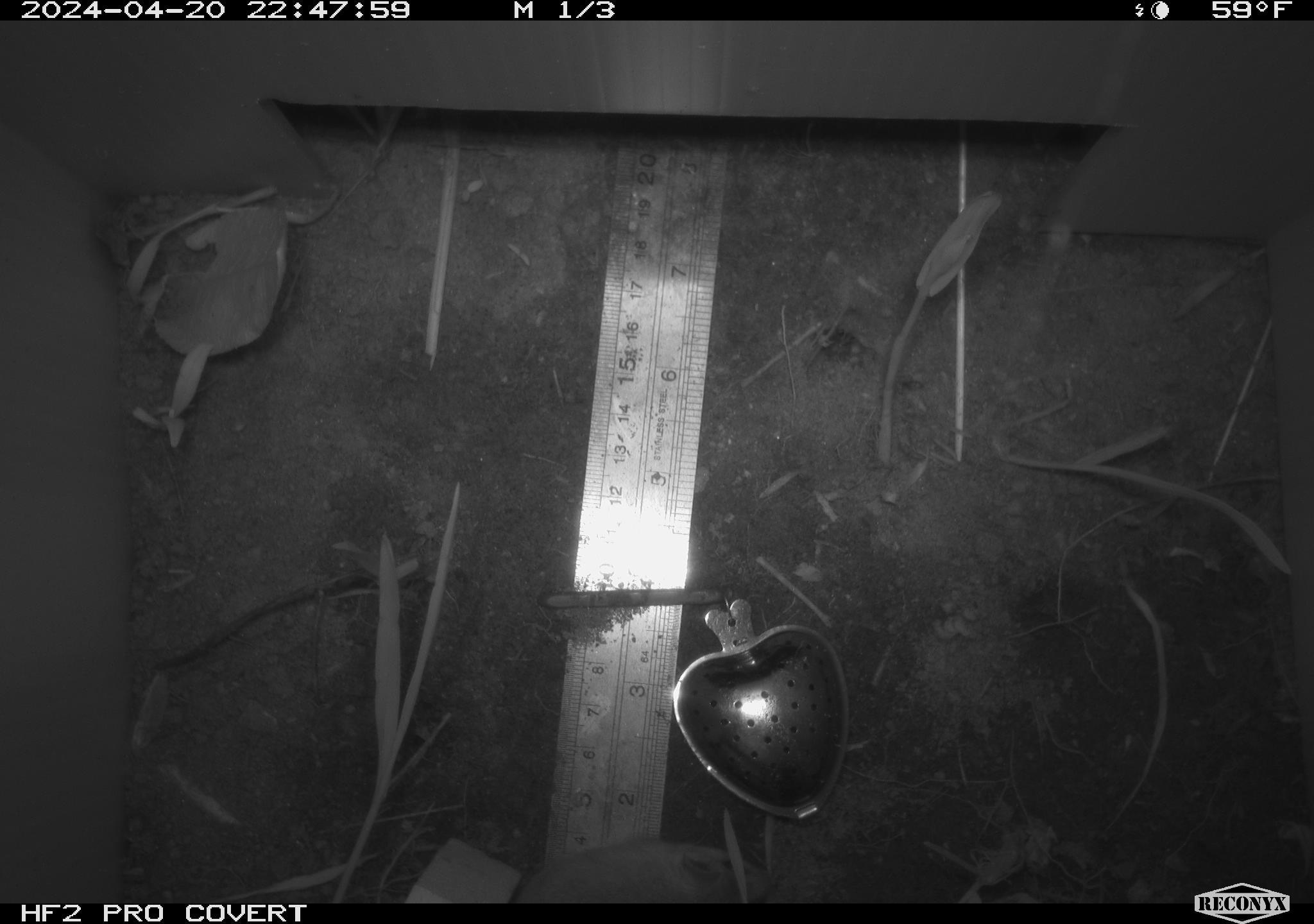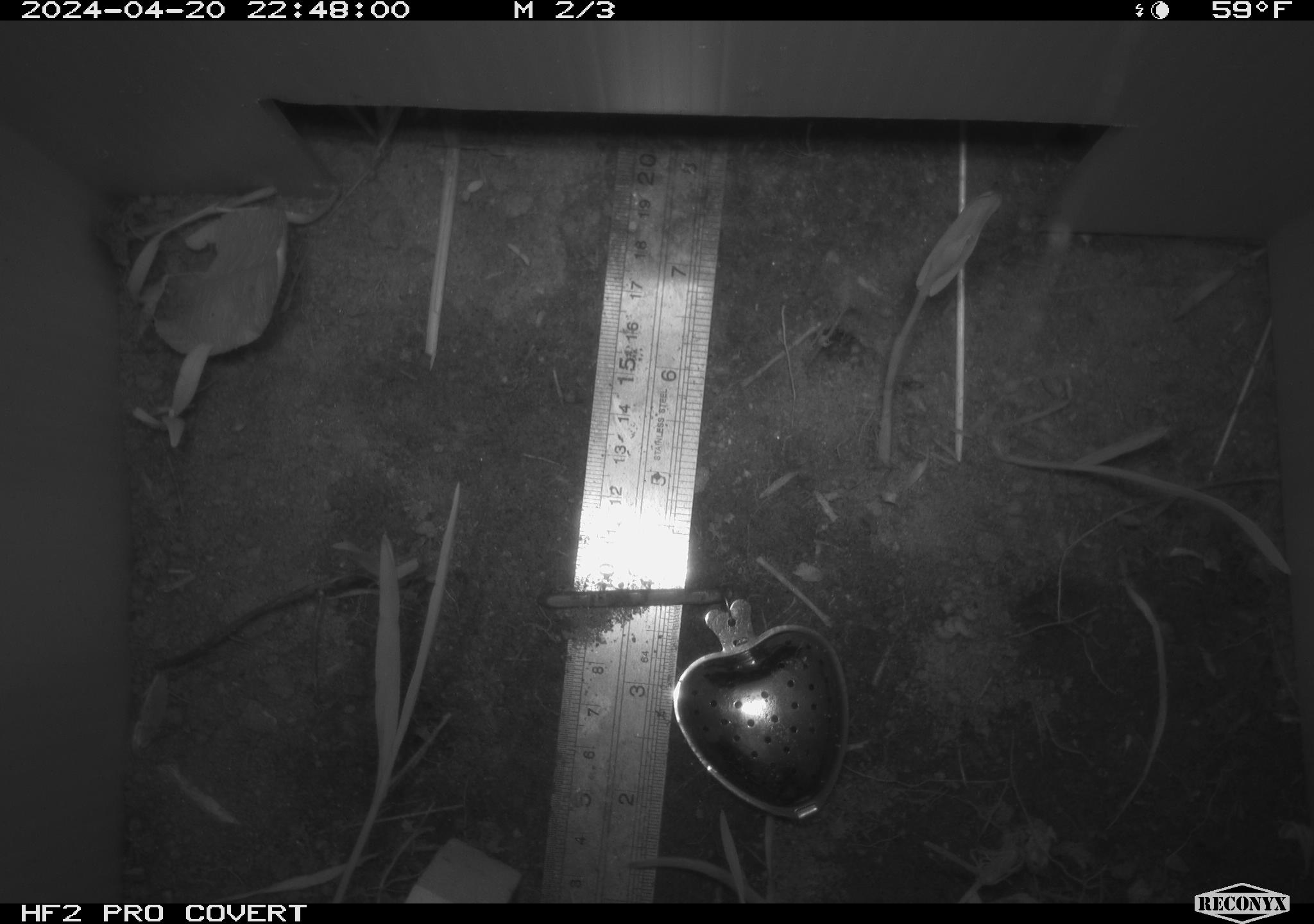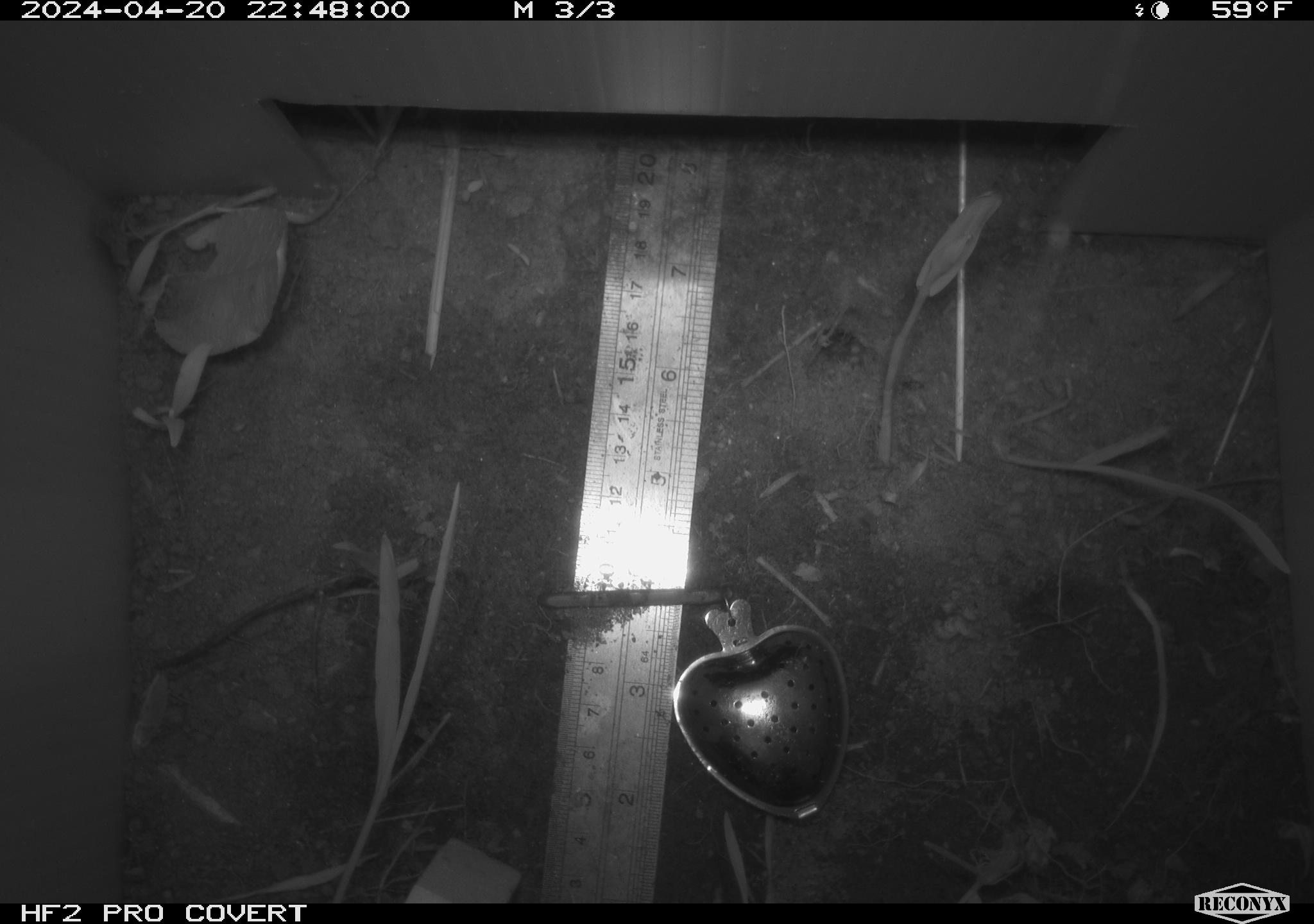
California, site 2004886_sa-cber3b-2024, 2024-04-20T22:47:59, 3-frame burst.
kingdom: Animalia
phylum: Chordata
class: Mammalia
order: Rodentia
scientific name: Rodentia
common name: mouse species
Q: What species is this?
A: Mouse species (Rodentia).